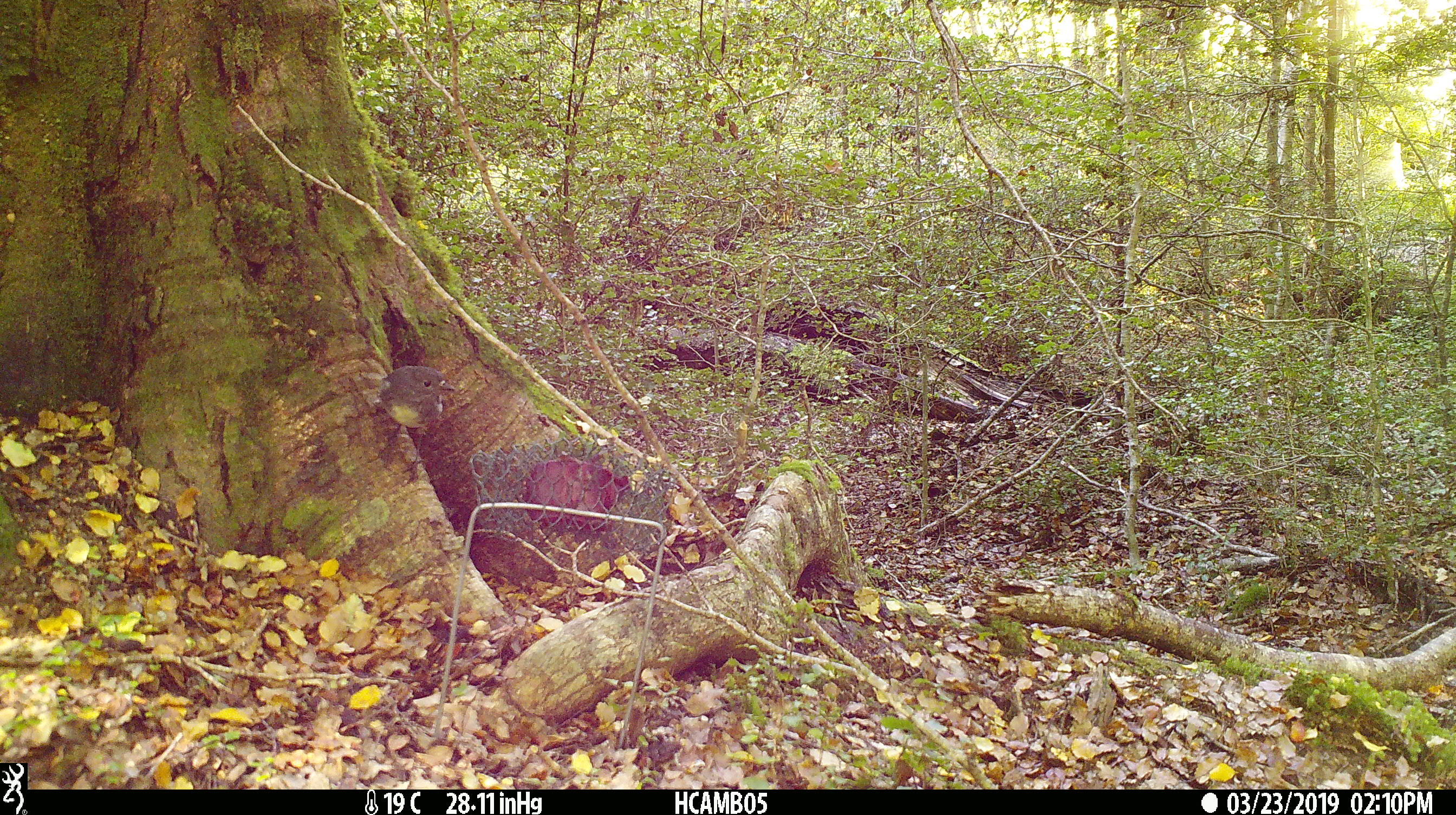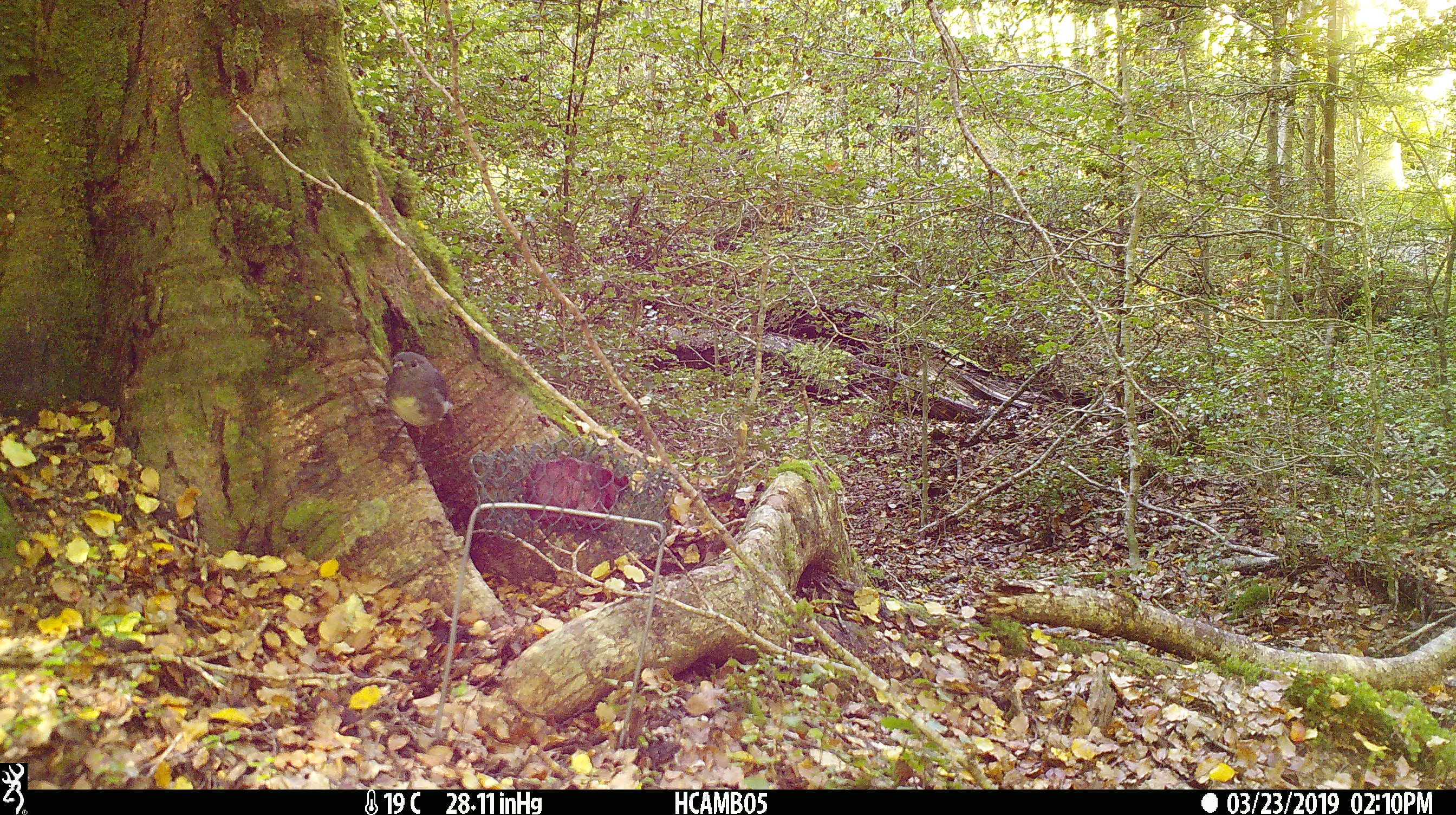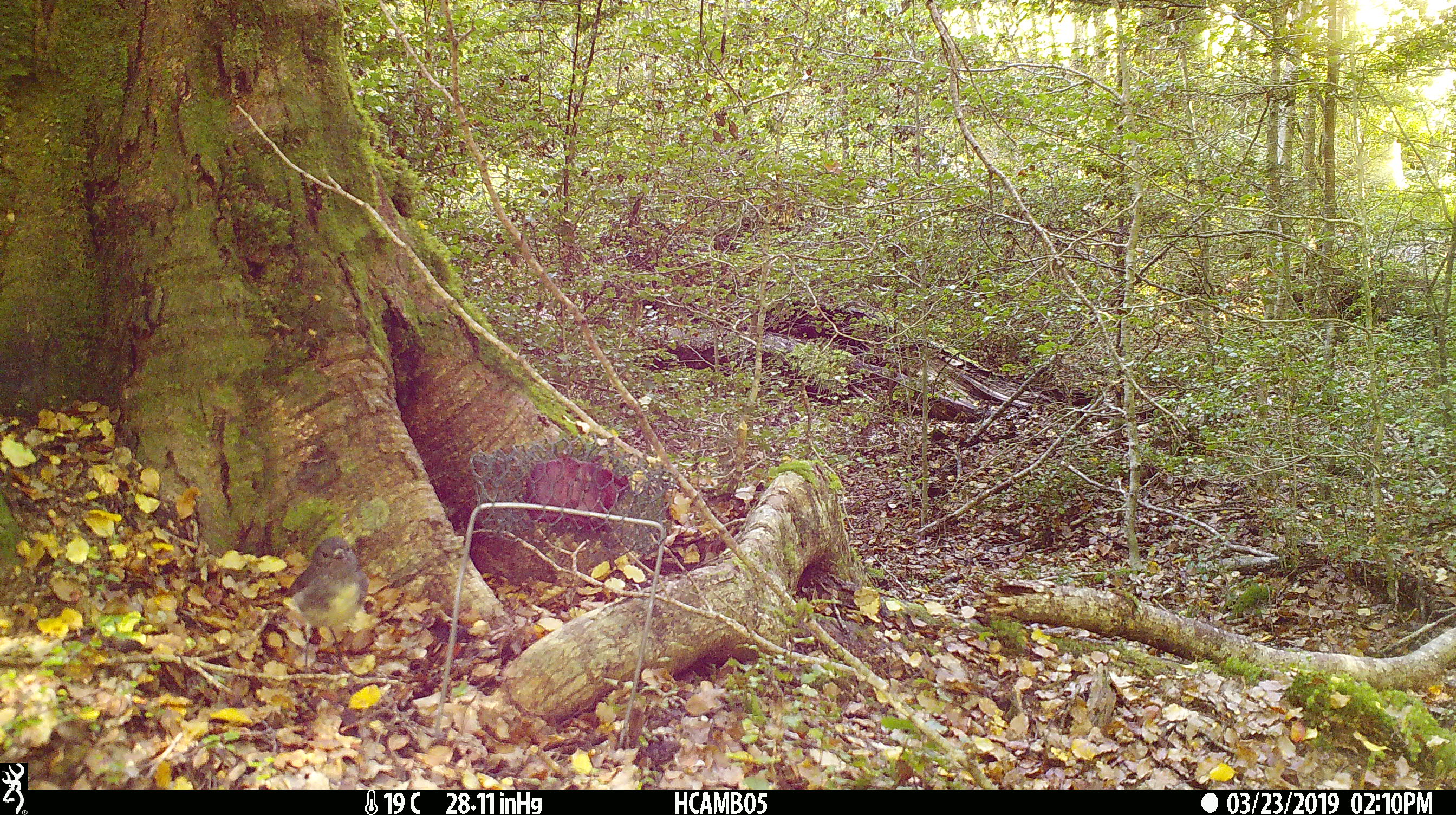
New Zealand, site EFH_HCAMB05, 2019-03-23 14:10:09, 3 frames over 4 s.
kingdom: Animalia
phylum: Chordata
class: Aves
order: Passeriformes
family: Petroicidae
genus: Petroica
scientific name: Petroica australis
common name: new zealand robin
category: robin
Robin (new zealand robin) (Petroica australis).